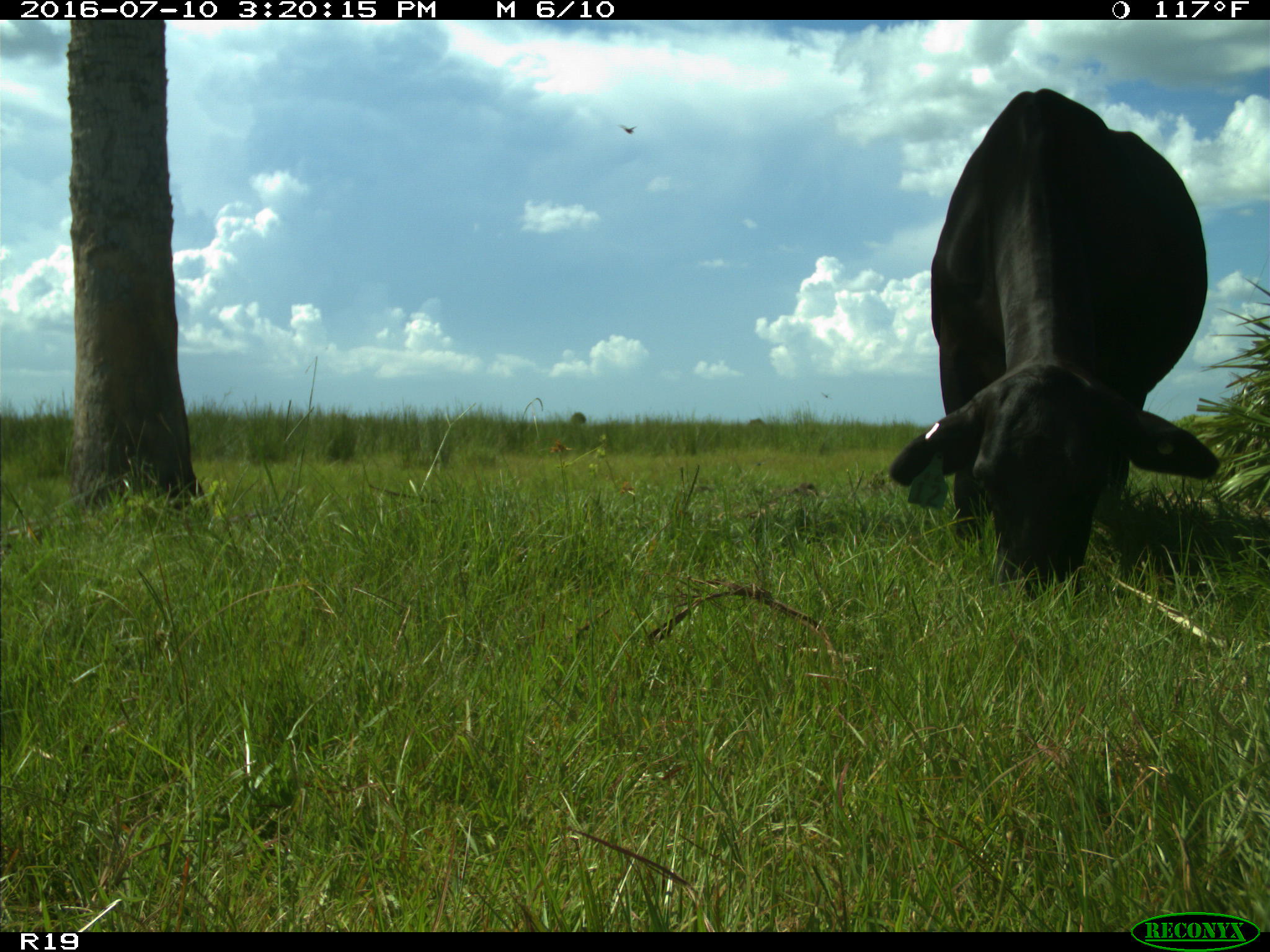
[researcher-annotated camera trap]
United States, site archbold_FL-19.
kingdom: Animalia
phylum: Chordata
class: Mammalia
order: Artiodactyla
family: Bovidae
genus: Bos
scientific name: Bos taurus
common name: domestic cow